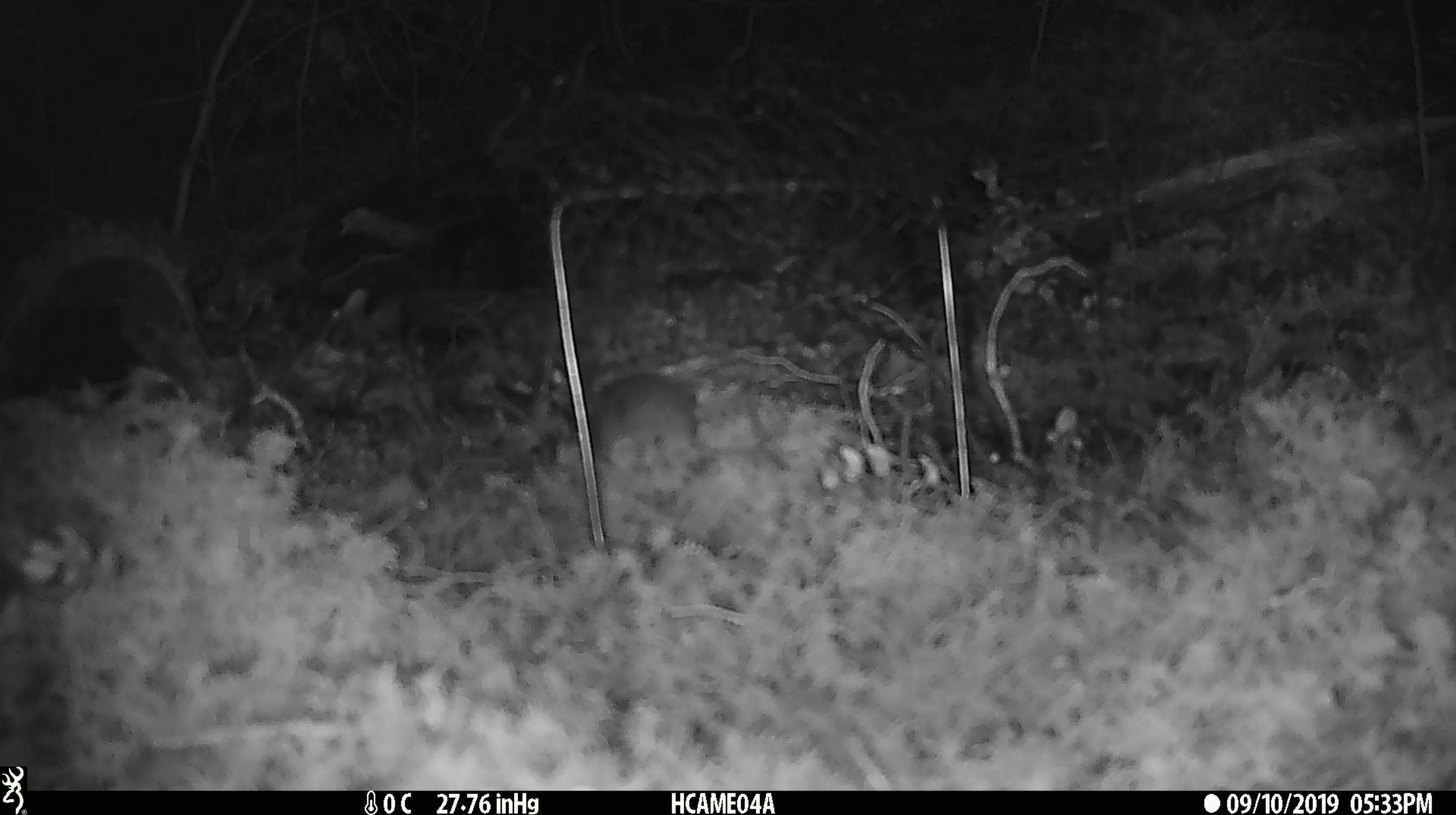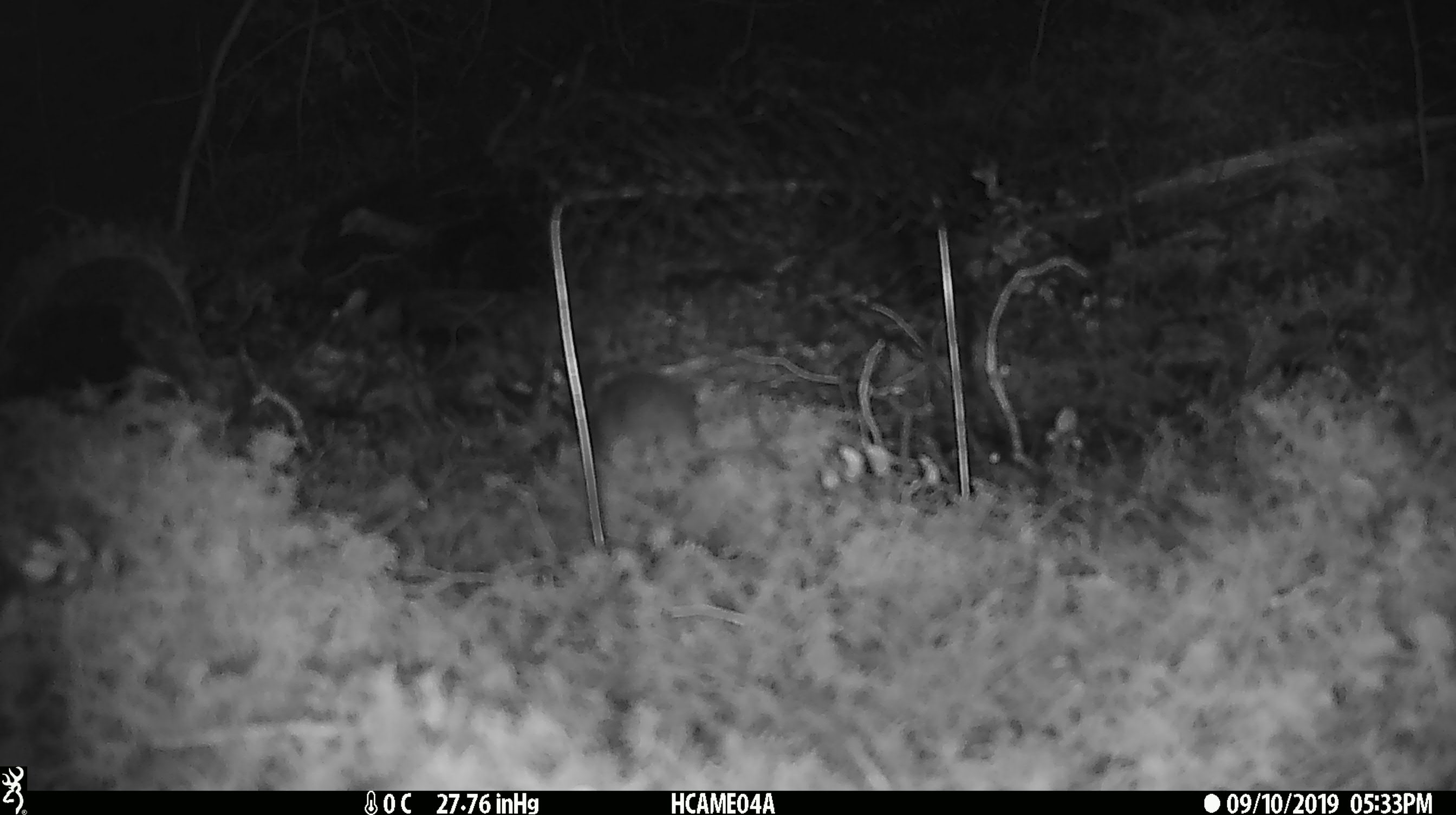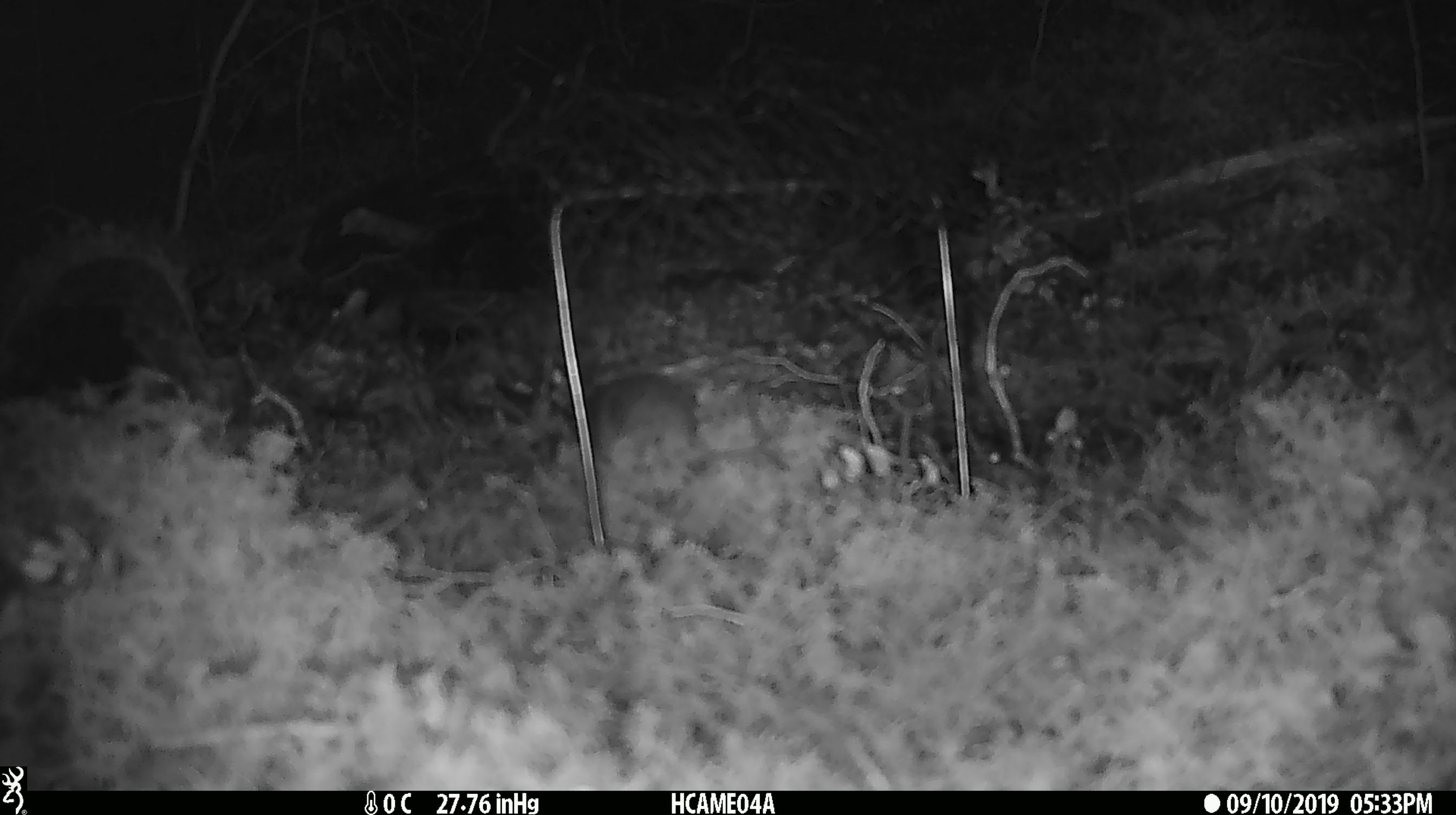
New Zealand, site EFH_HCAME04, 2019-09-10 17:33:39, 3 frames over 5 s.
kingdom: Animalia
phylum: Chordata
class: Mammalia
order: Rodentia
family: Muridae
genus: Mus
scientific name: Mus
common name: mouse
Mouse (Mus).